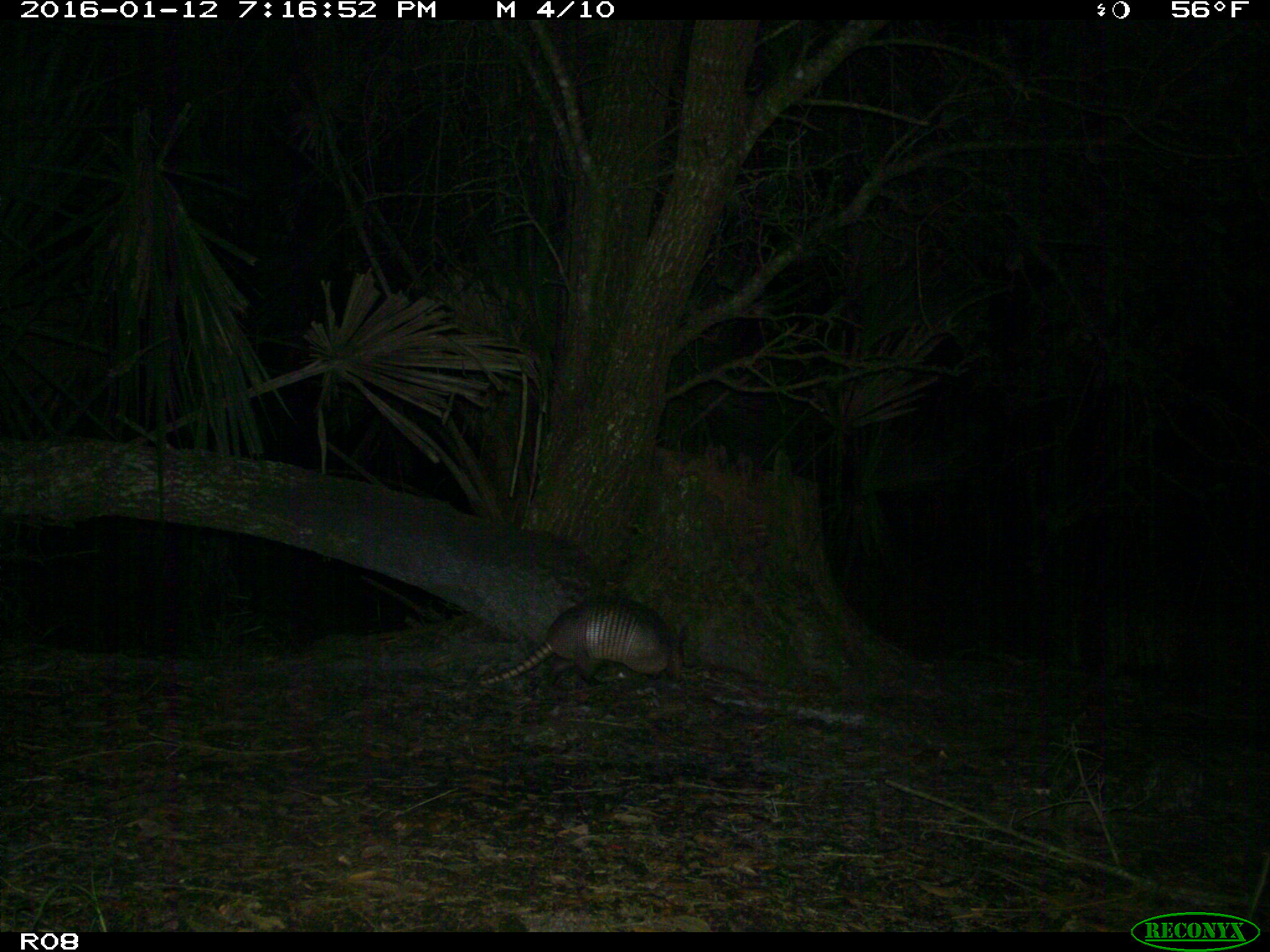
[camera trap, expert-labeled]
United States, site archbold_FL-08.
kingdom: Animalia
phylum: Chordata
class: Mammalia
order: Cingulata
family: Dasypodidae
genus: Dasypus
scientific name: Dasypus novemcinctus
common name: nine-banded armadillo